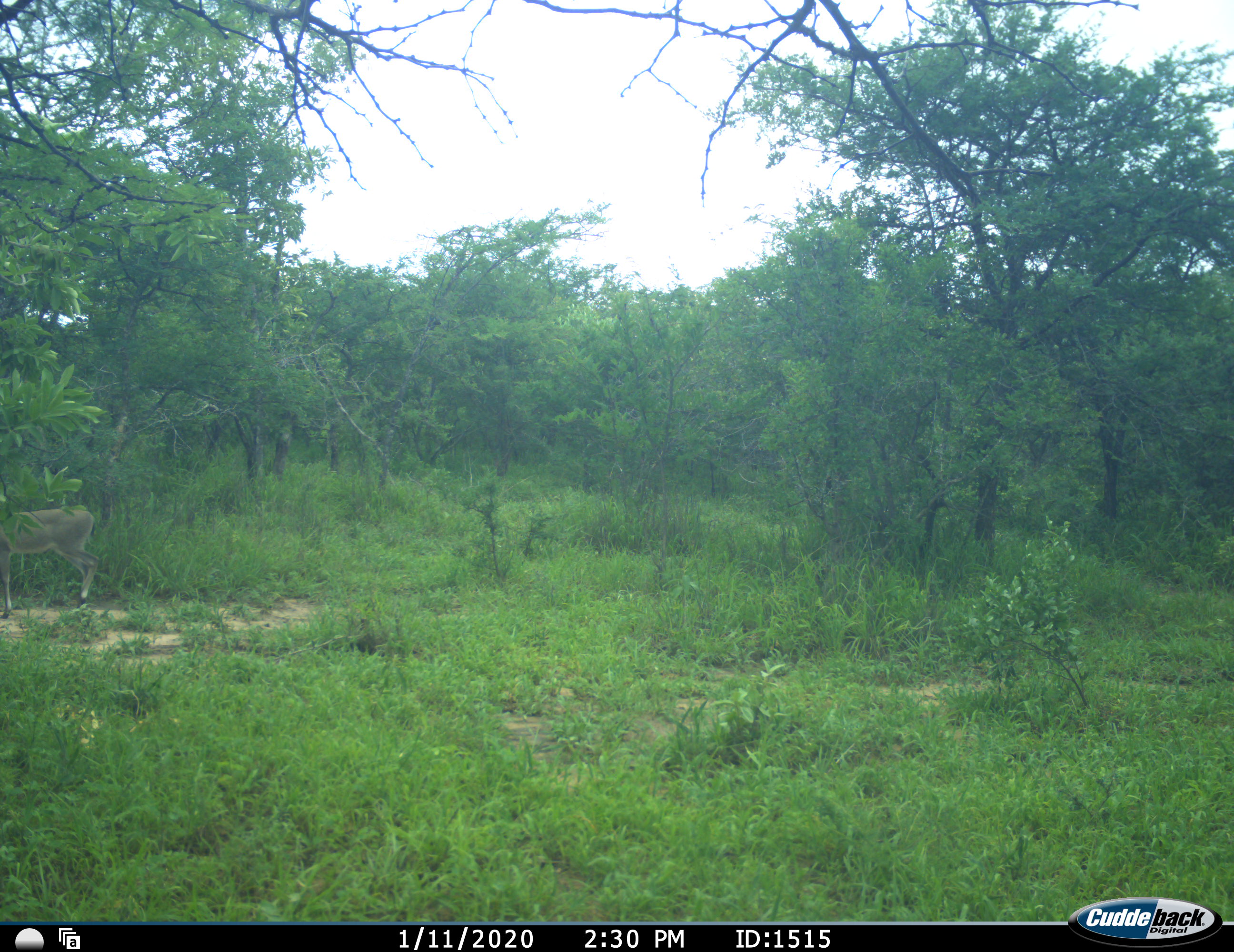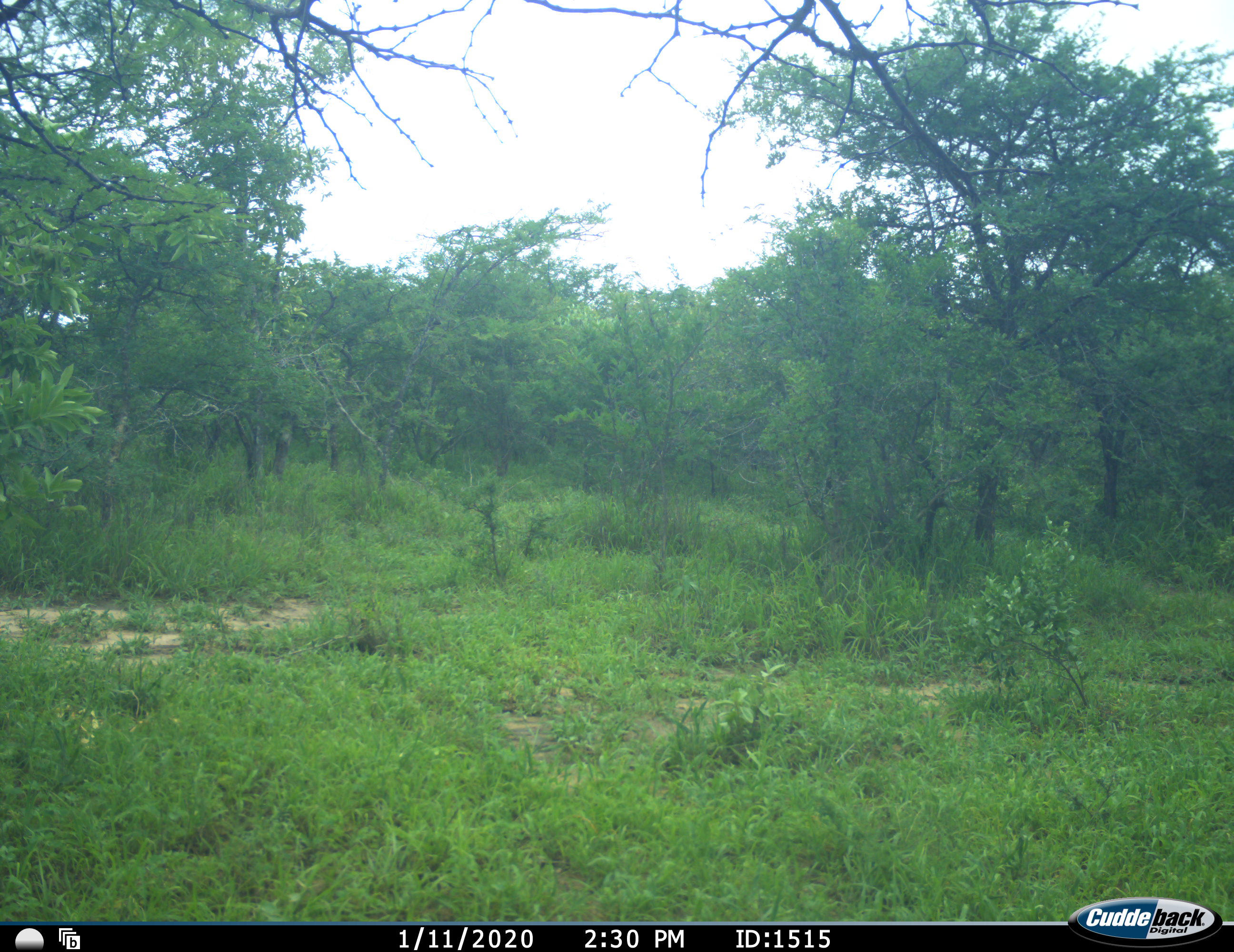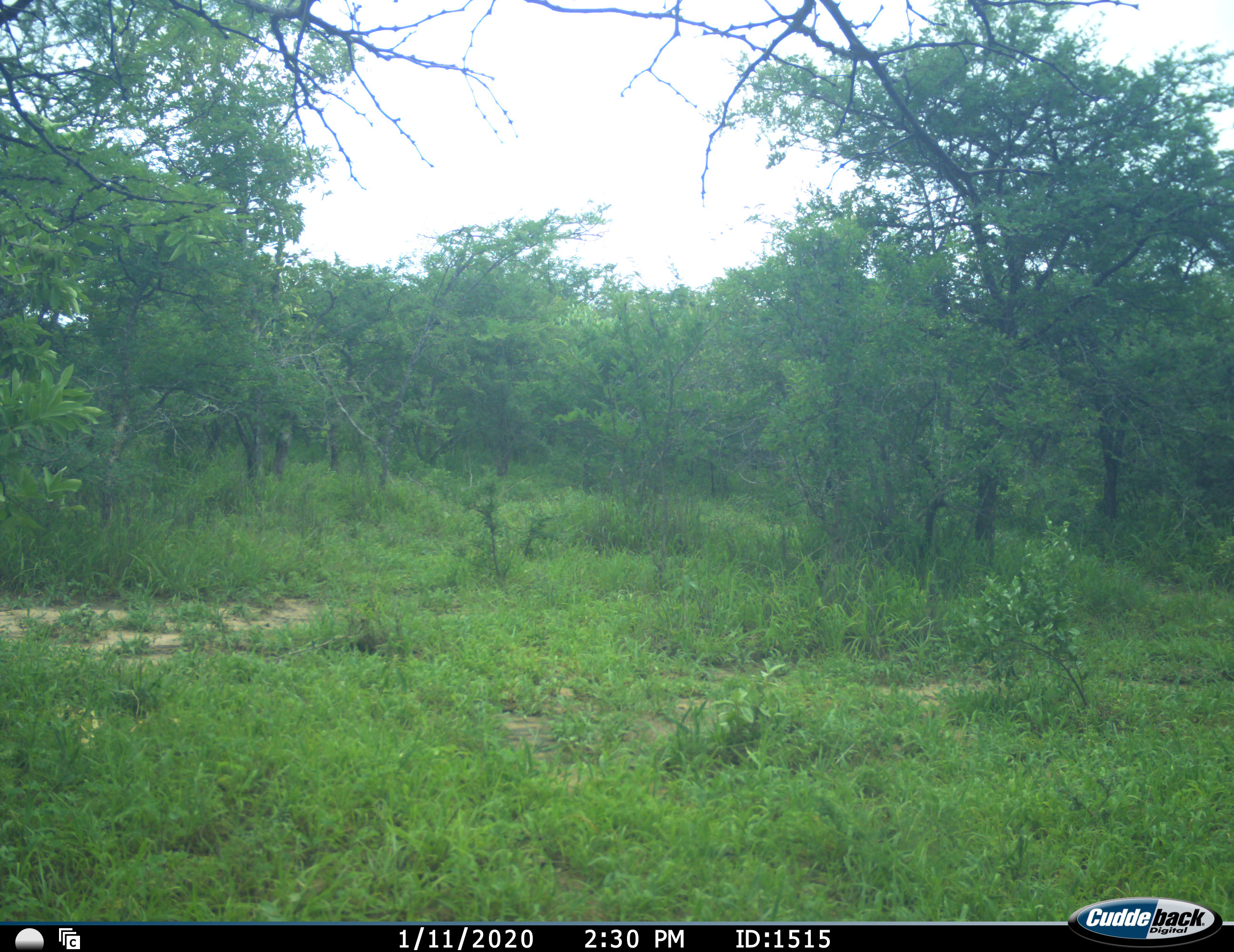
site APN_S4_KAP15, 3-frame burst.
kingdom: Animalia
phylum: Chordata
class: Mammalia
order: Artiodactyla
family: Bovidae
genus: Sylvicapra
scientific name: Sylvicapra grimmia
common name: common duiker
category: duikercommongrey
Duikercommongrey (common duiker) (Sylvicapra grimmia), count 1. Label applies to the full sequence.